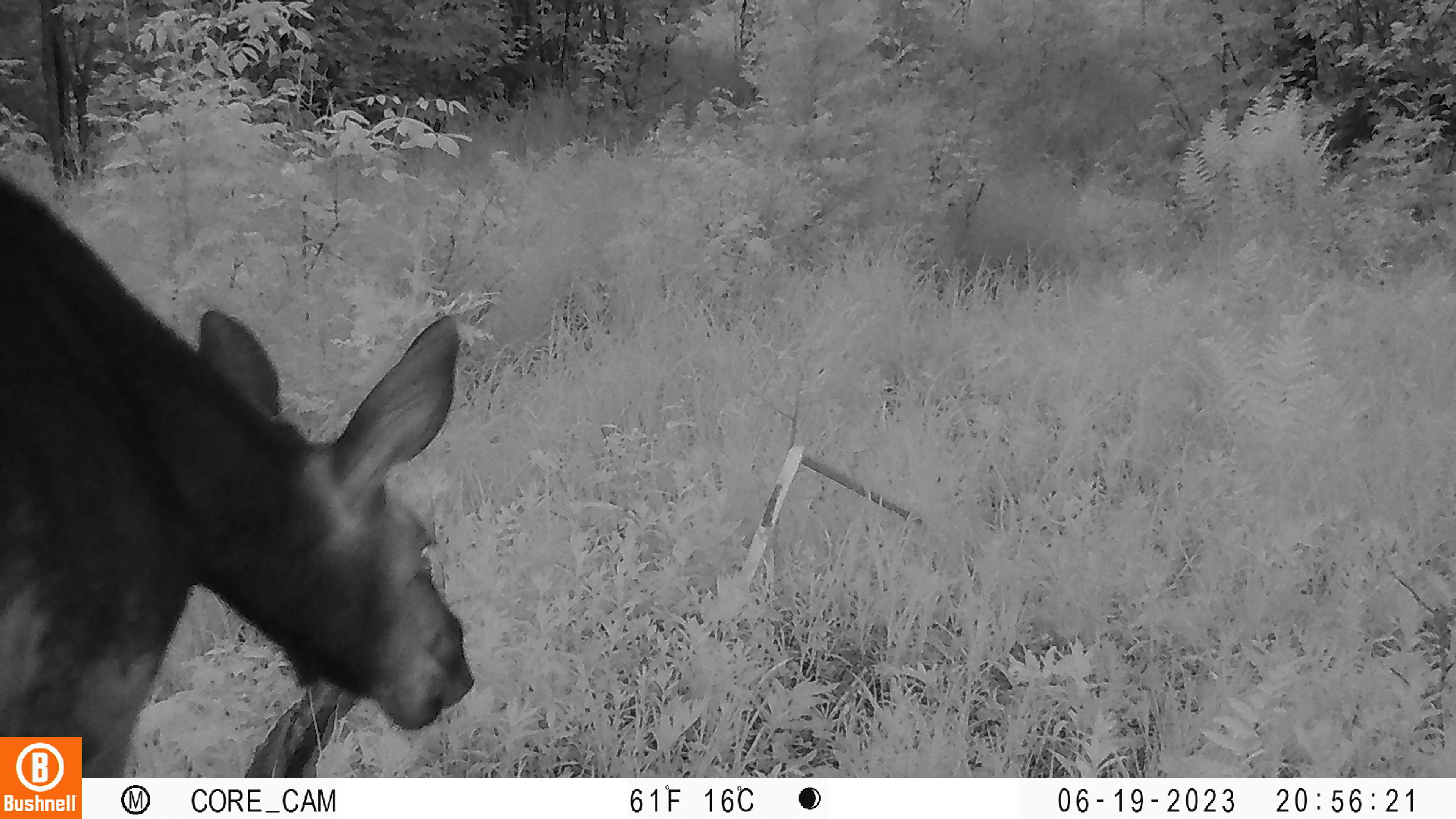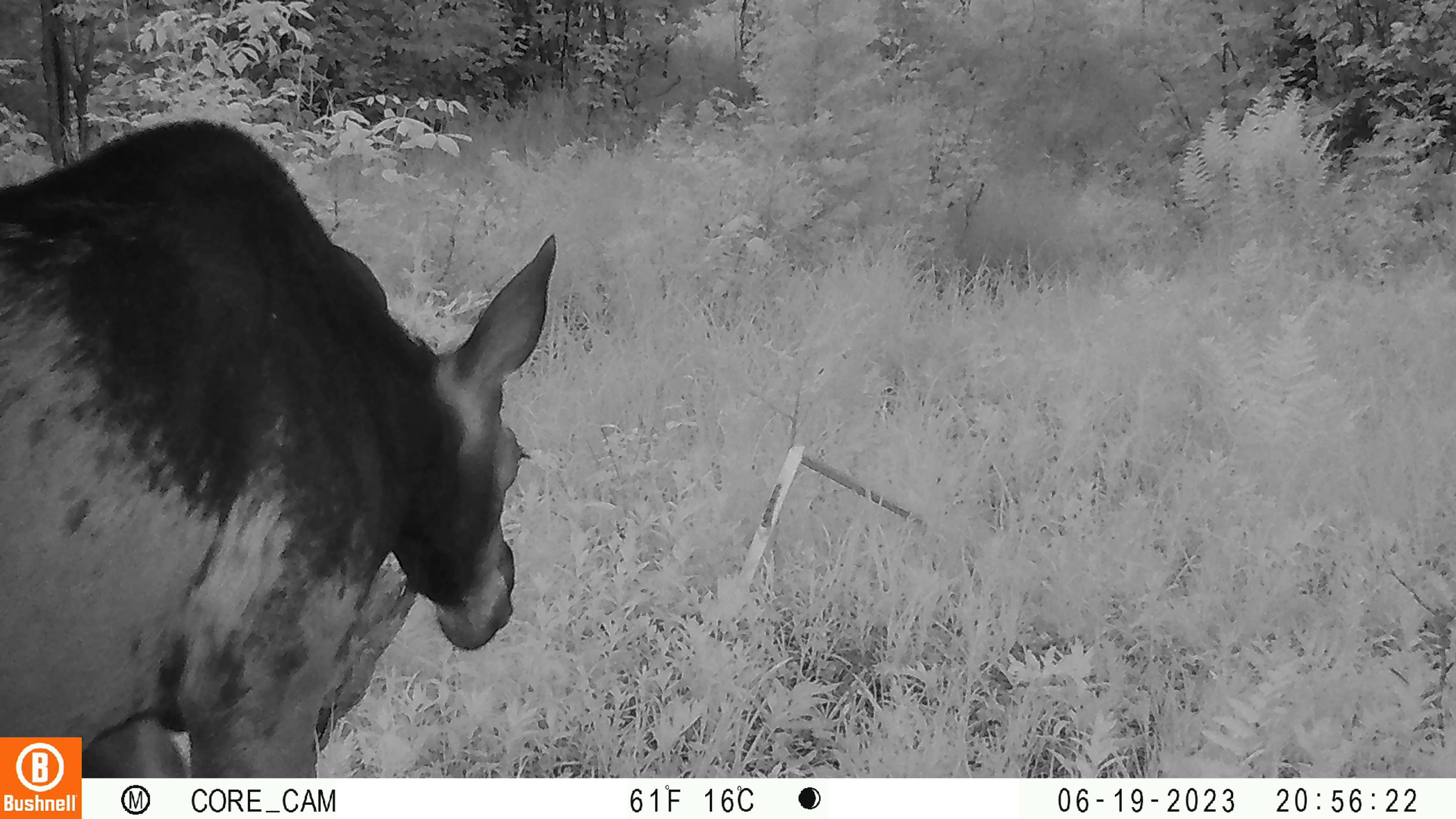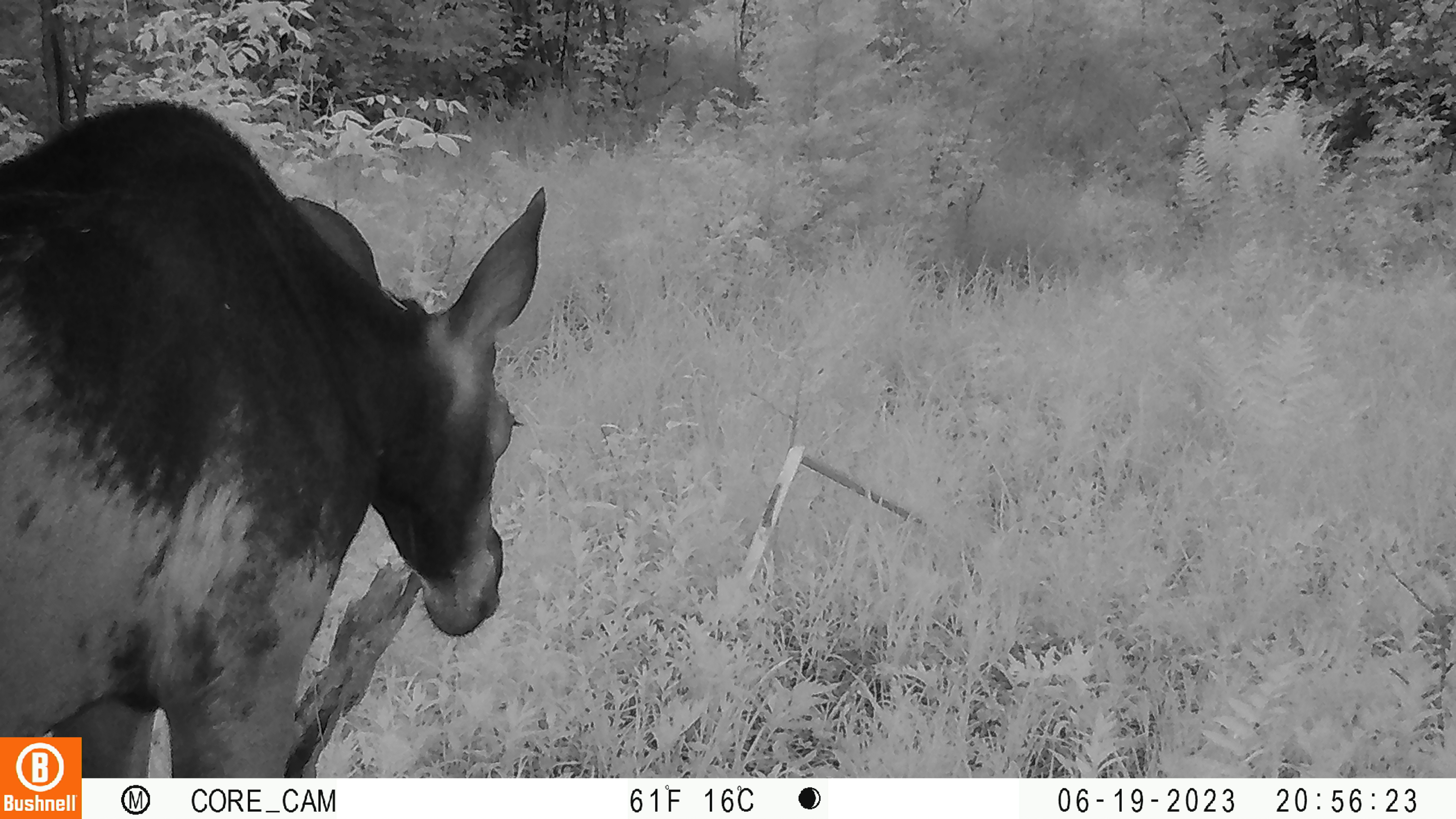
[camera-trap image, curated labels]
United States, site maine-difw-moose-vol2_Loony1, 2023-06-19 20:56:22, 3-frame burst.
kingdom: Animalia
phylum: Chordata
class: Mammalia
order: Artiodactyla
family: Cervidae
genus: Alces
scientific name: Alces alces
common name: moose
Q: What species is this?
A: Moose (Alces alces).